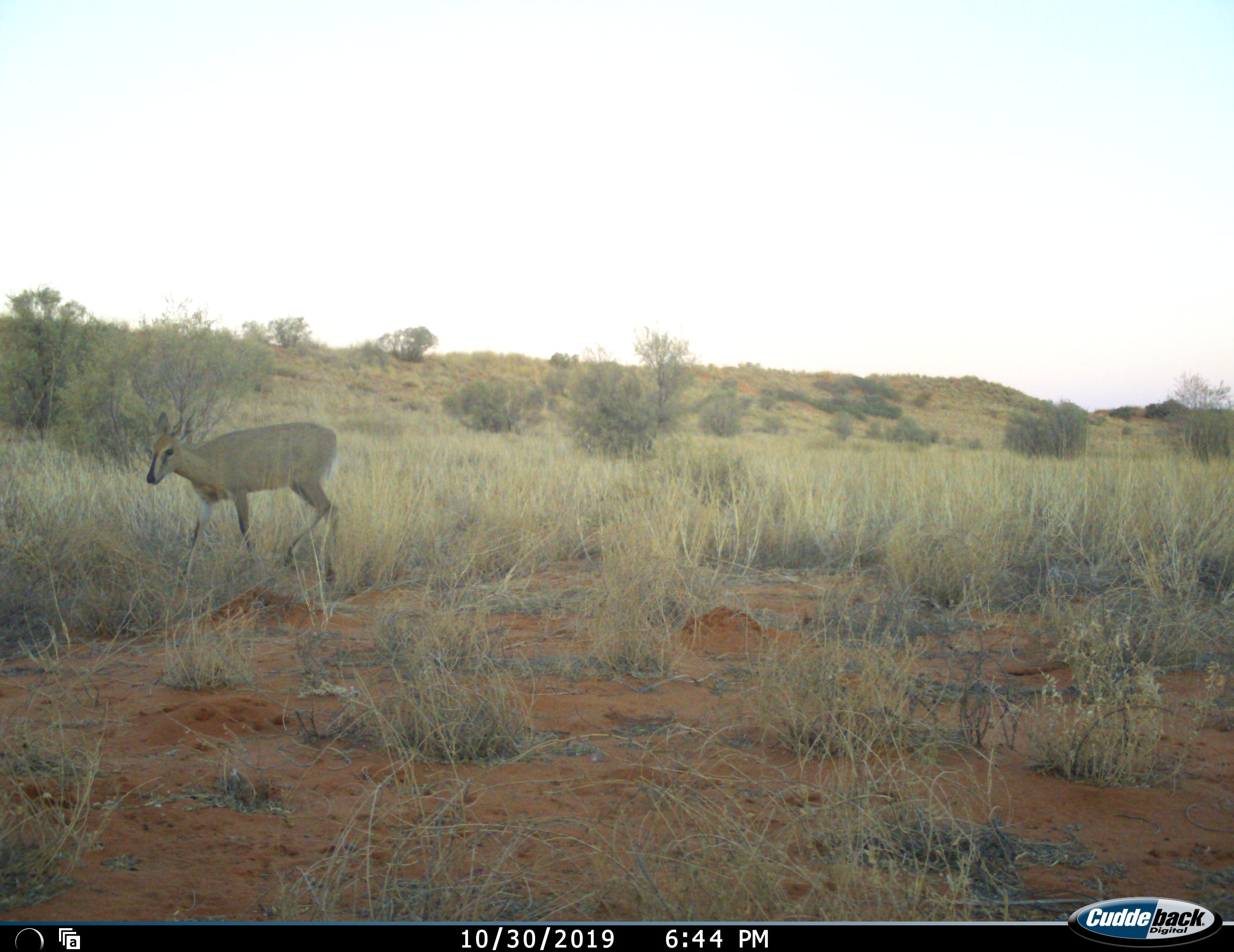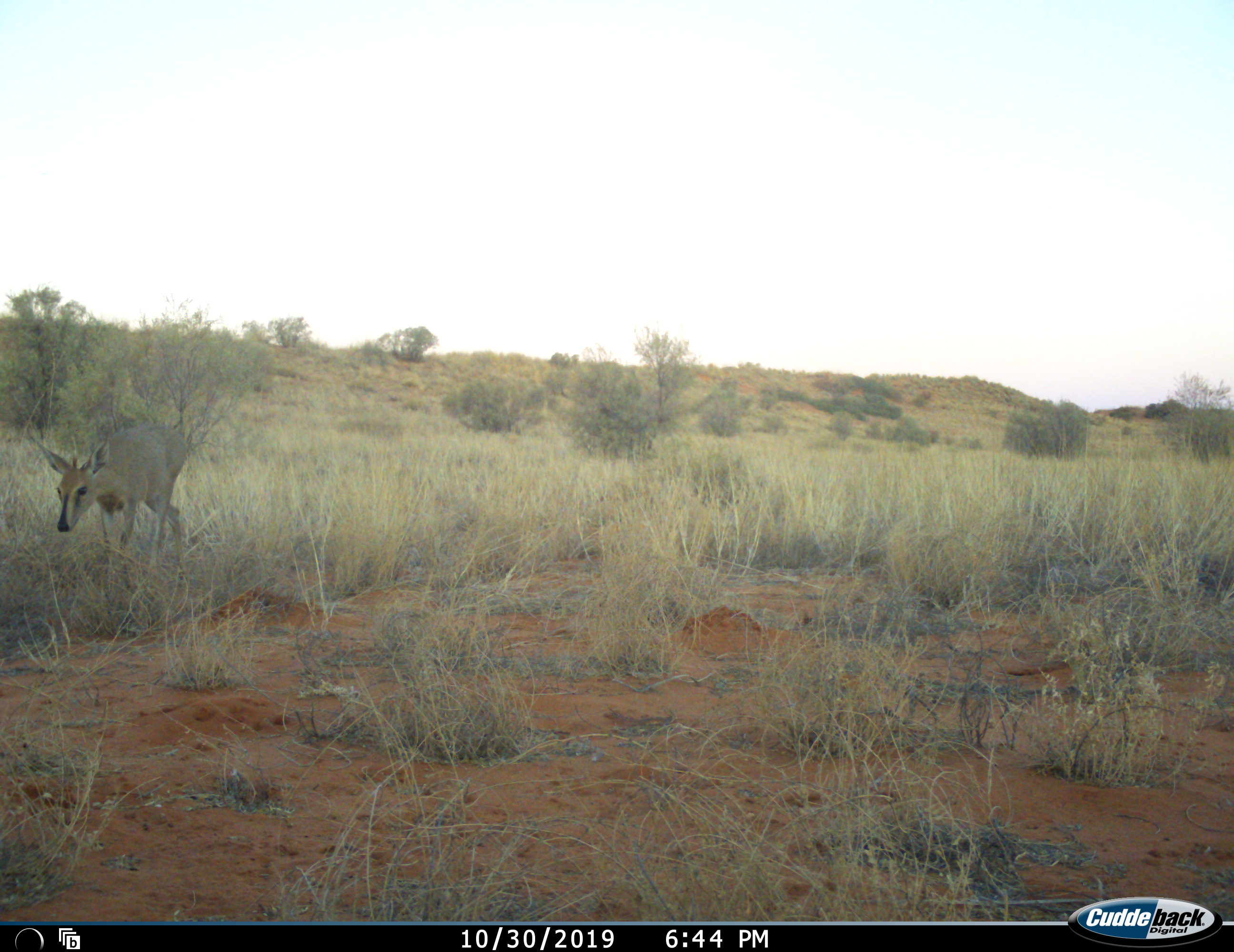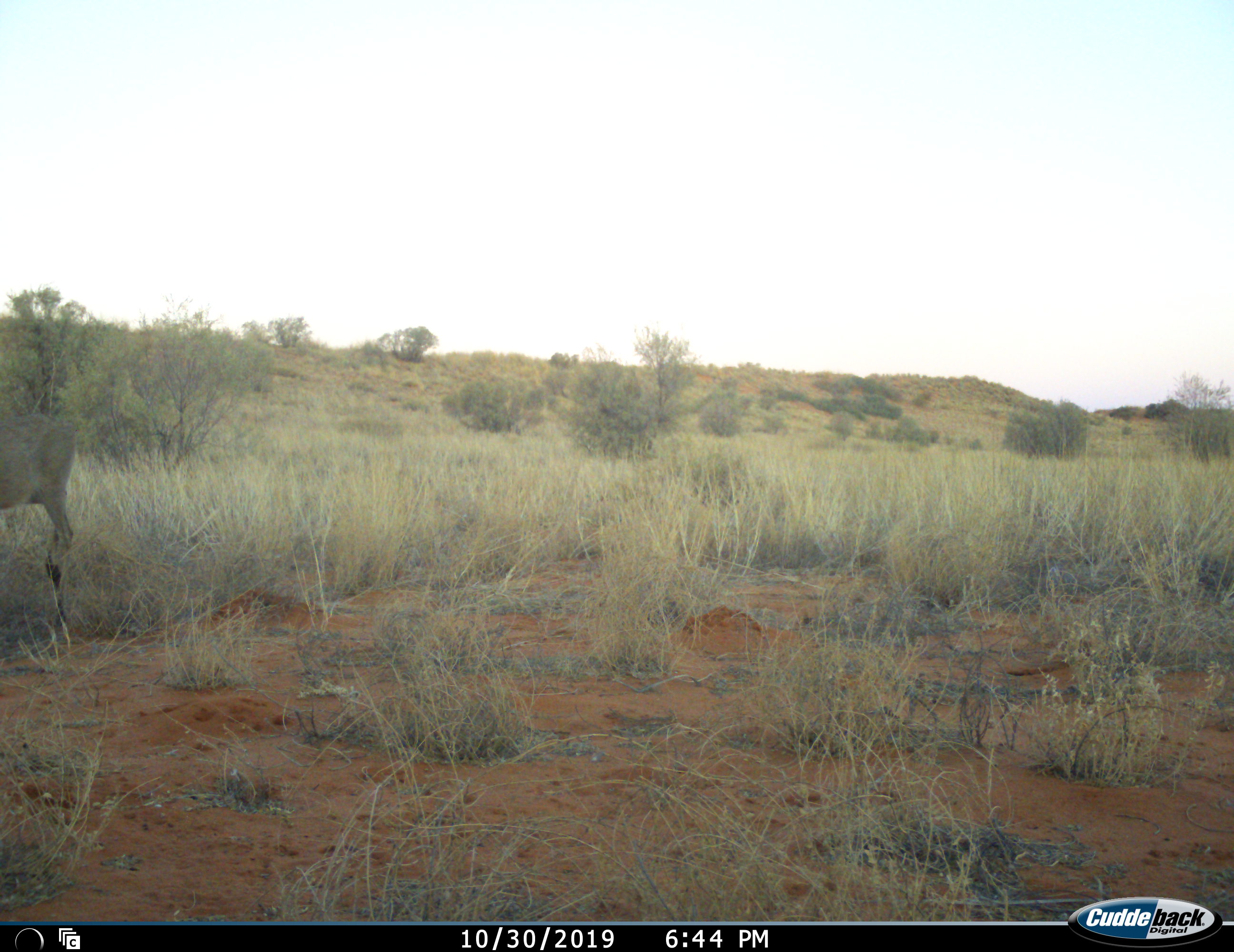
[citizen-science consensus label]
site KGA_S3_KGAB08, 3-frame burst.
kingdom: Animalia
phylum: Chordata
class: Mammalia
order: Artiodactyla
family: Bovidae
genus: Sylvicapra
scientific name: Sylvicapra grimmia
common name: common duiker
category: duikercommongrey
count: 1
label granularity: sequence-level